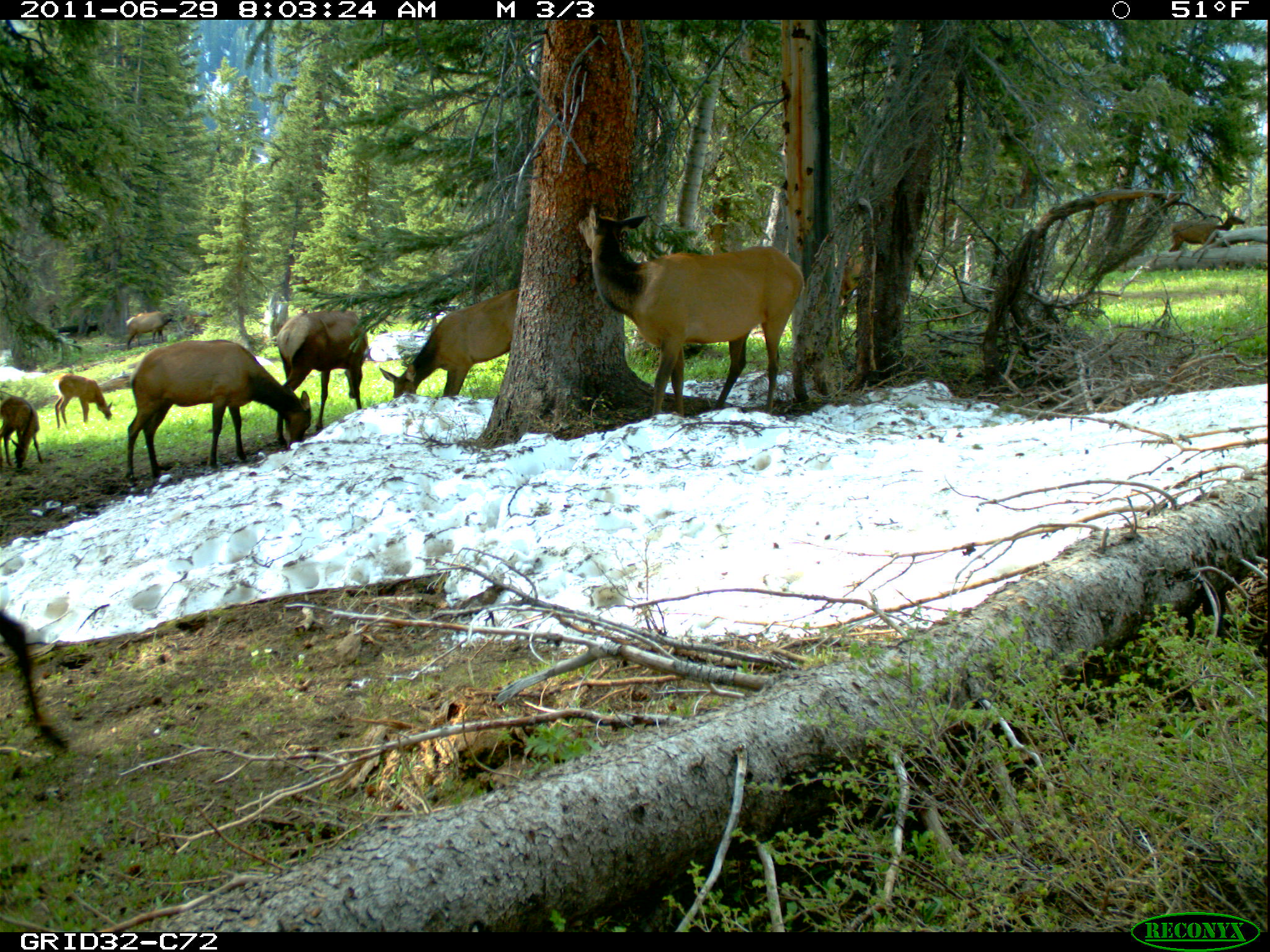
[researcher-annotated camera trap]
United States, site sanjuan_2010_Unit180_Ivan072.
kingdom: Animalia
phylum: Chordata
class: Mammalia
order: Artiodactyla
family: Cervidae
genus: Cervus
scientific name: Cervus elaphus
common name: red deer